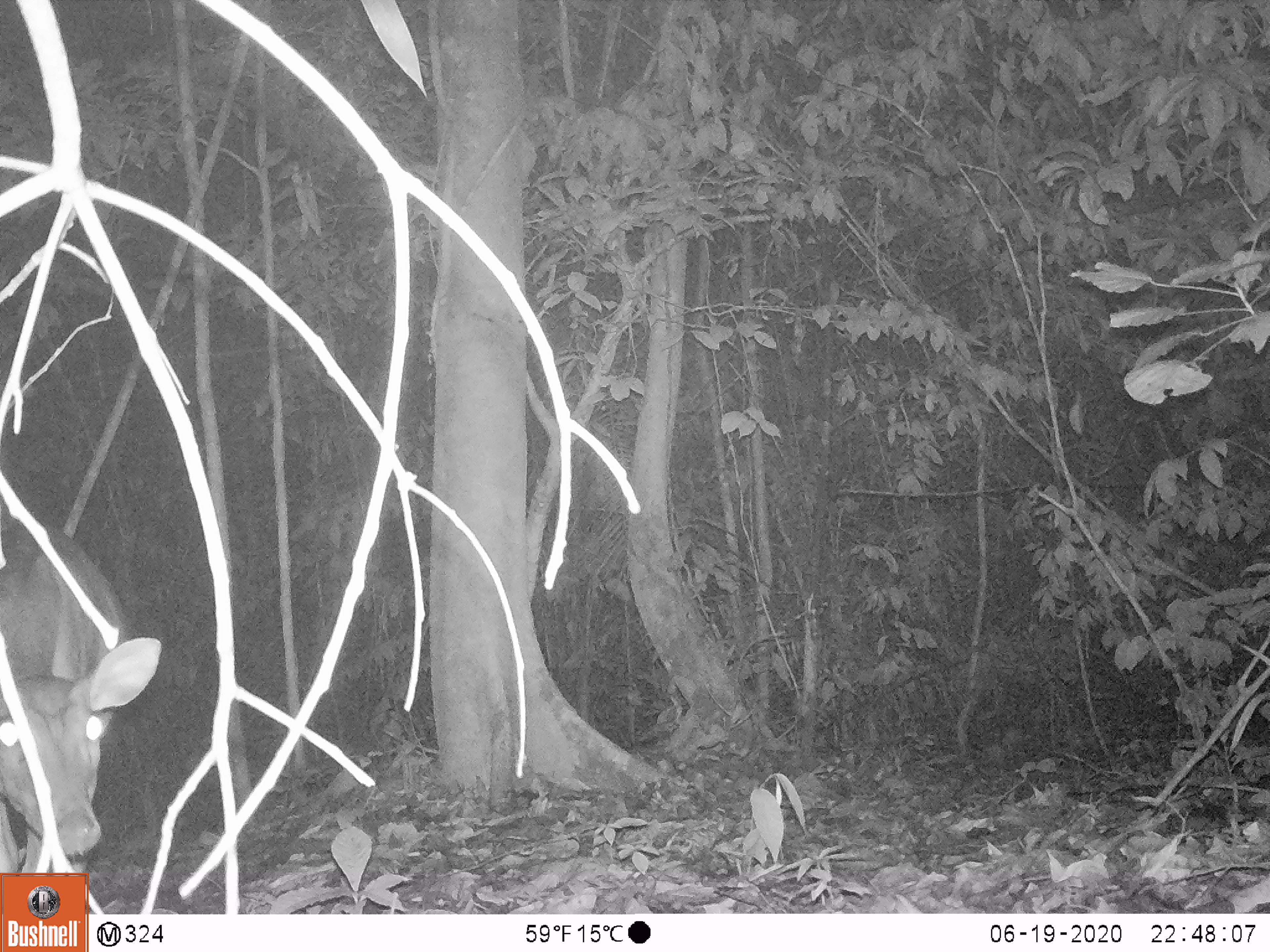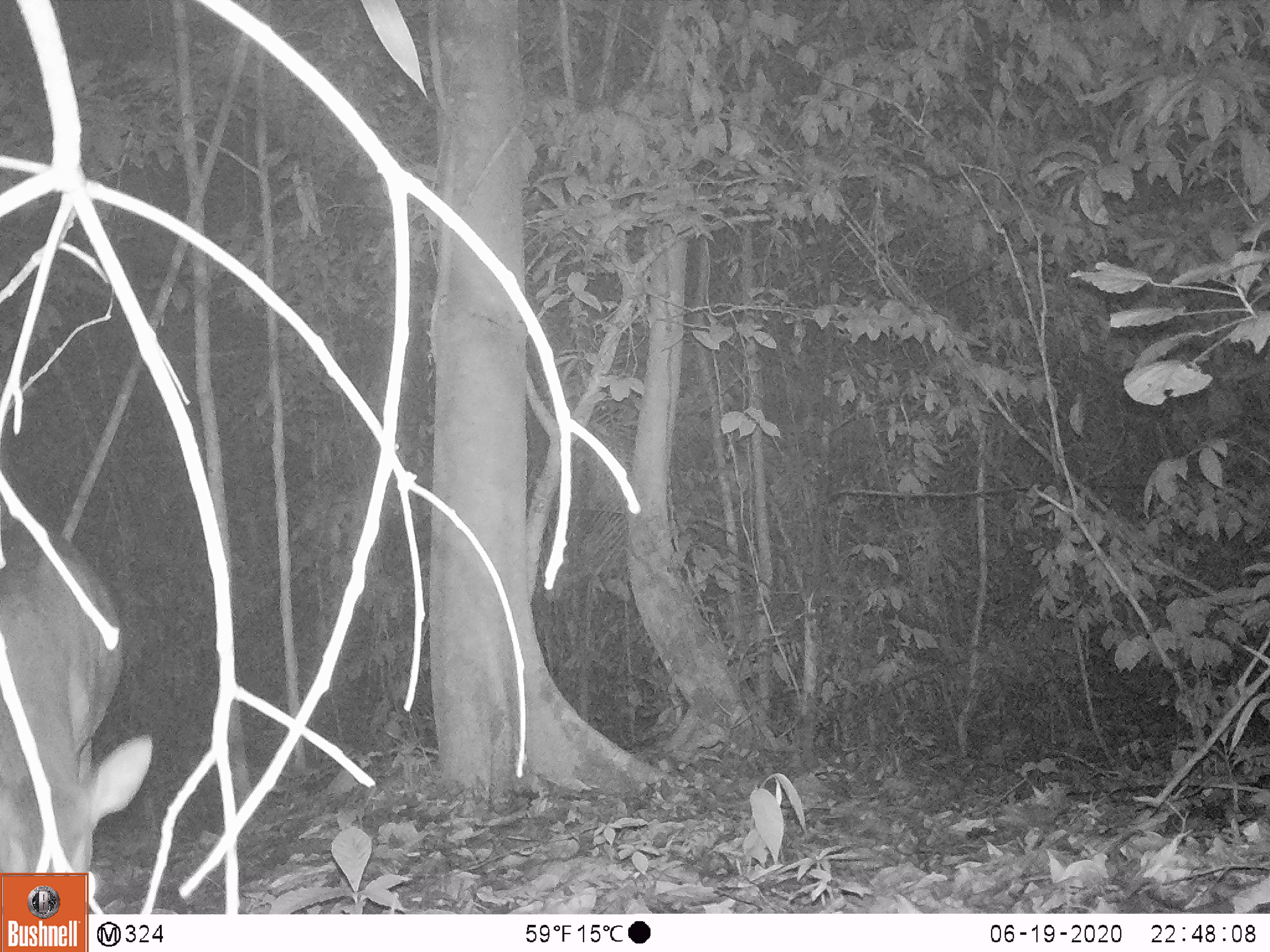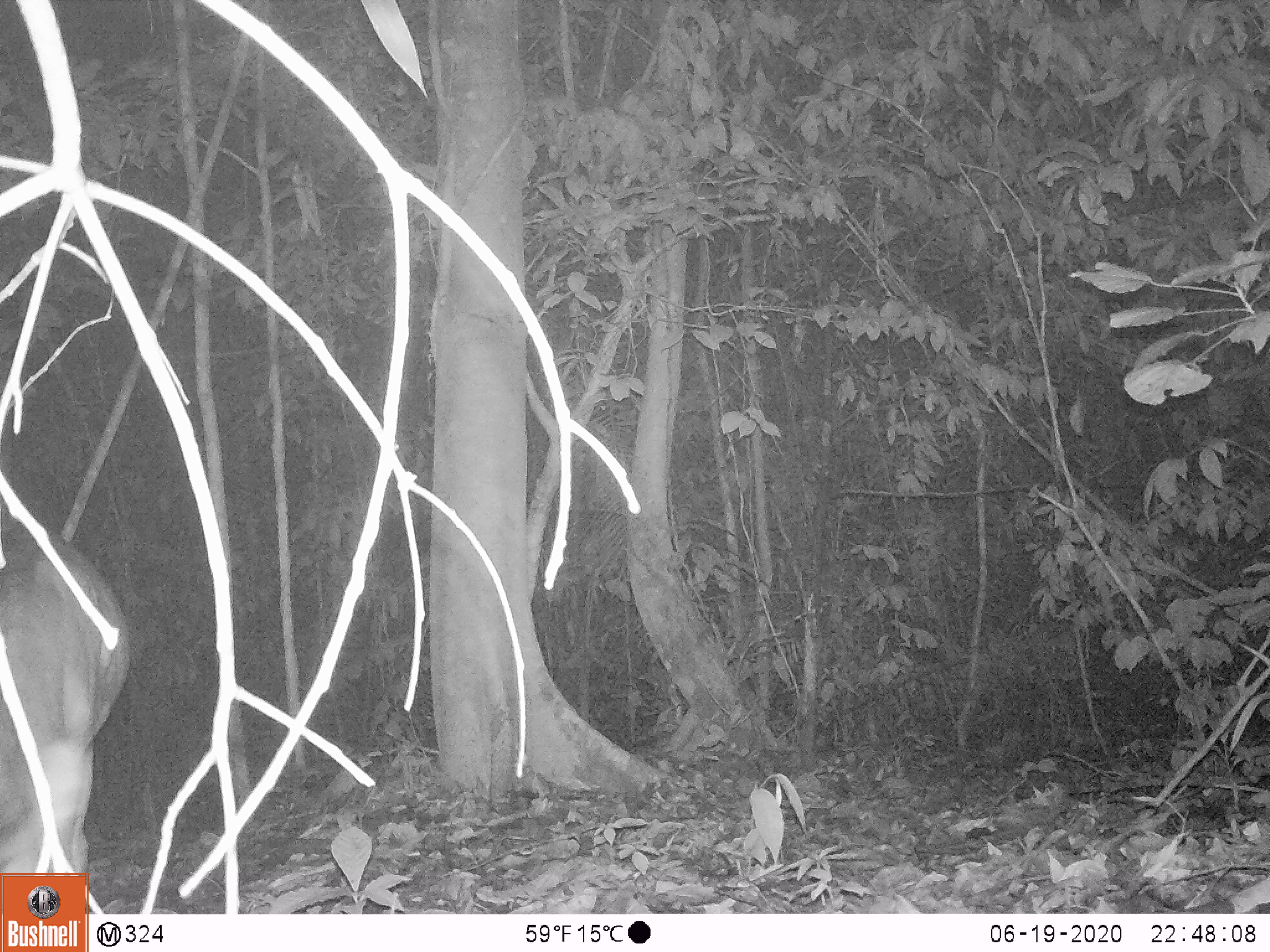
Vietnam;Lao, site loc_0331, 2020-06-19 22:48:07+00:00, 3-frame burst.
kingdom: Animalia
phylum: Chordata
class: Mammalia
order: Artiodactyla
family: Cervidae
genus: Muntiacus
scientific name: Muntiacus vuquangensis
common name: large-antlered muntjac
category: large antlered muntjac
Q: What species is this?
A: Large antlered muntjac (large-antlered muntjac) (Muntiacus vuquangensis).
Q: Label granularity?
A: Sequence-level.